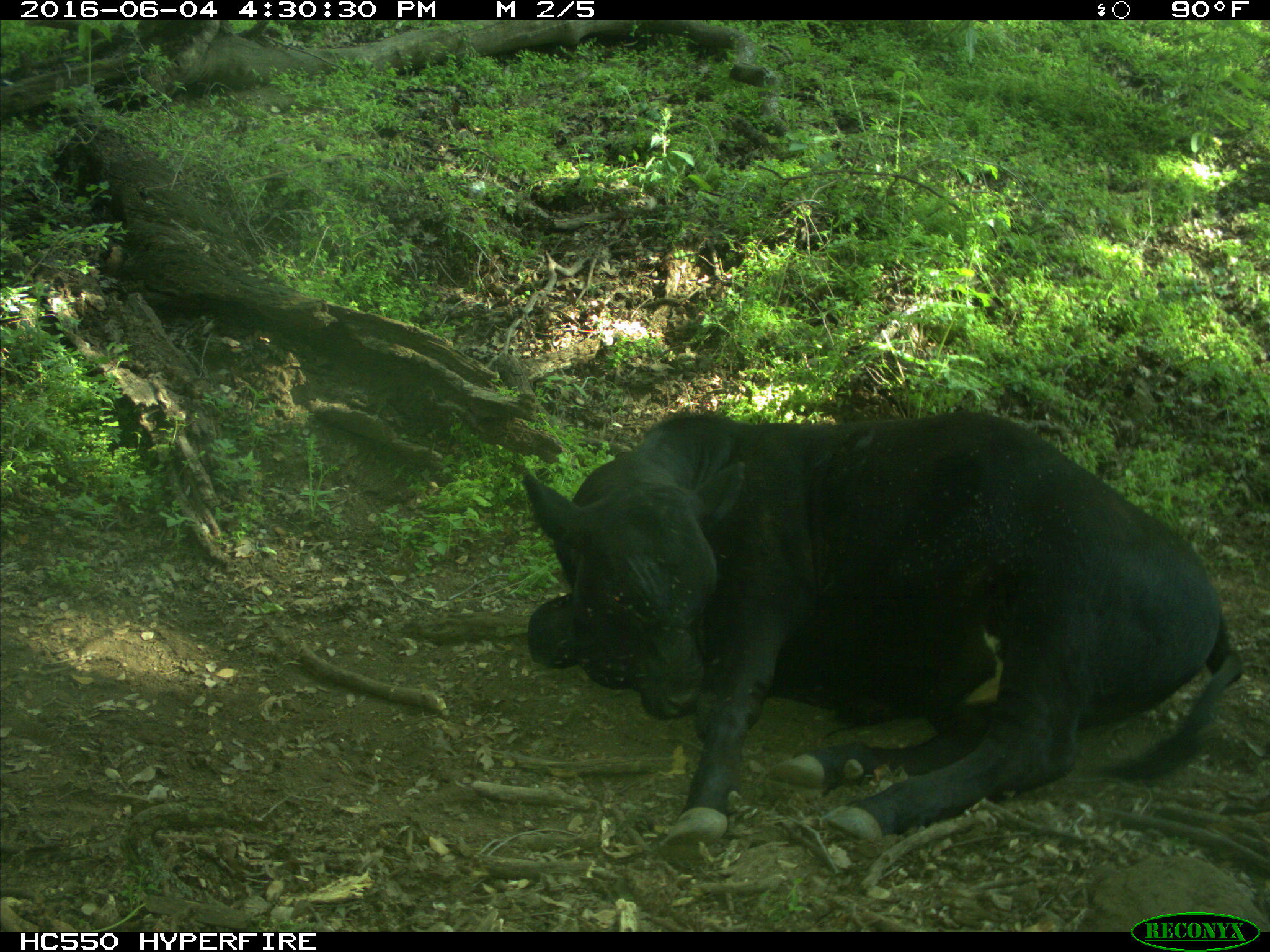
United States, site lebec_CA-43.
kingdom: Animalia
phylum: Chordata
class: Mammalia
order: Artiodactyla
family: Bovidae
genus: Bos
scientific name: Bos taurus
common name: domestic cow